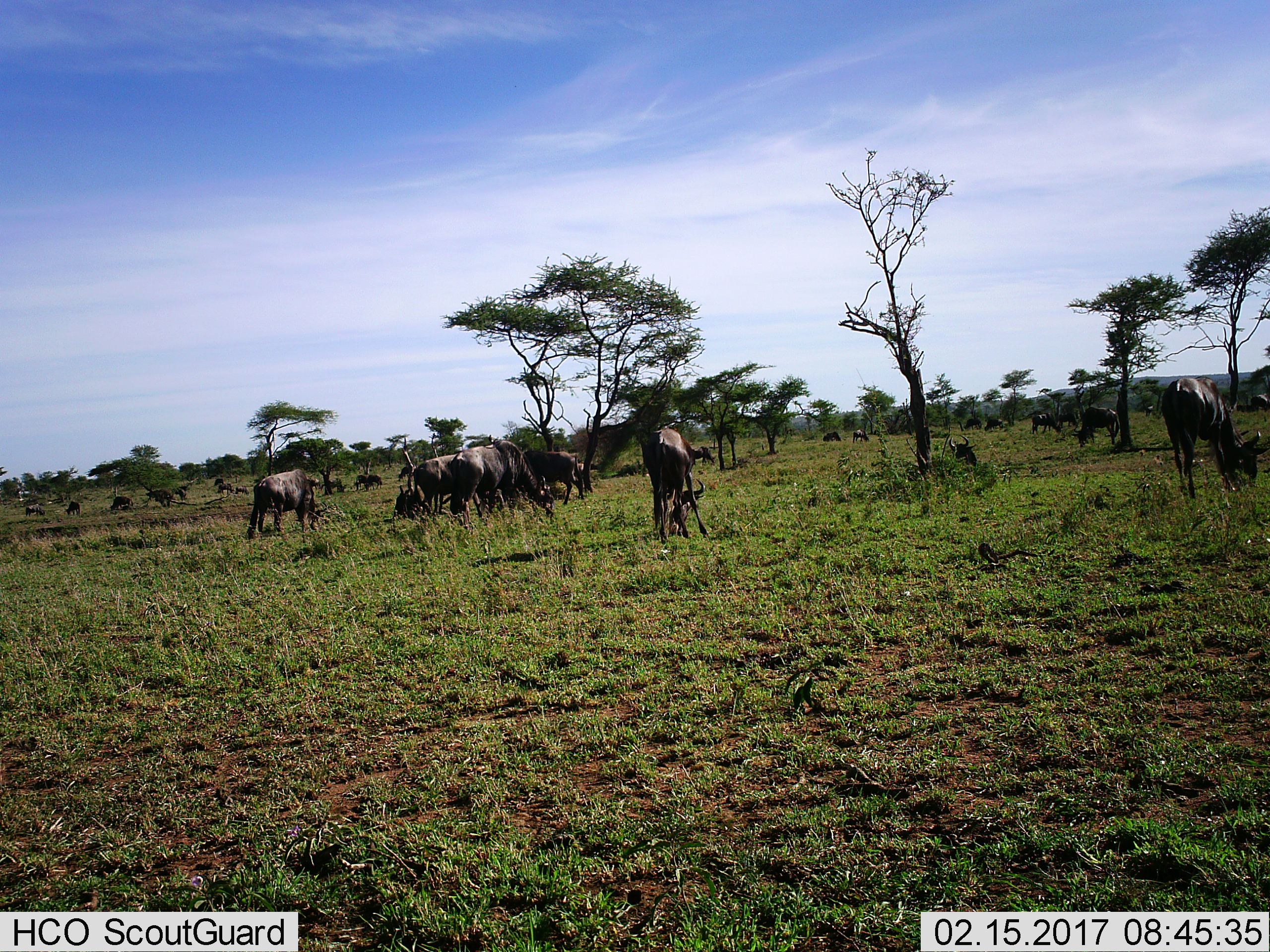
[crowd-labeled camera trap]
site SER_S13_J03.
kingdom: Animalia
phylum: Chordata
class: Mammalia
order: Artiodactyla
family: Bovidae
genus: Connochaetes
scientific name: Connochaetes taurinus taurinus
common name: blue wildebeest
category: wildebeestblue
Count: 11-50.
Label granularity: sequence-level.